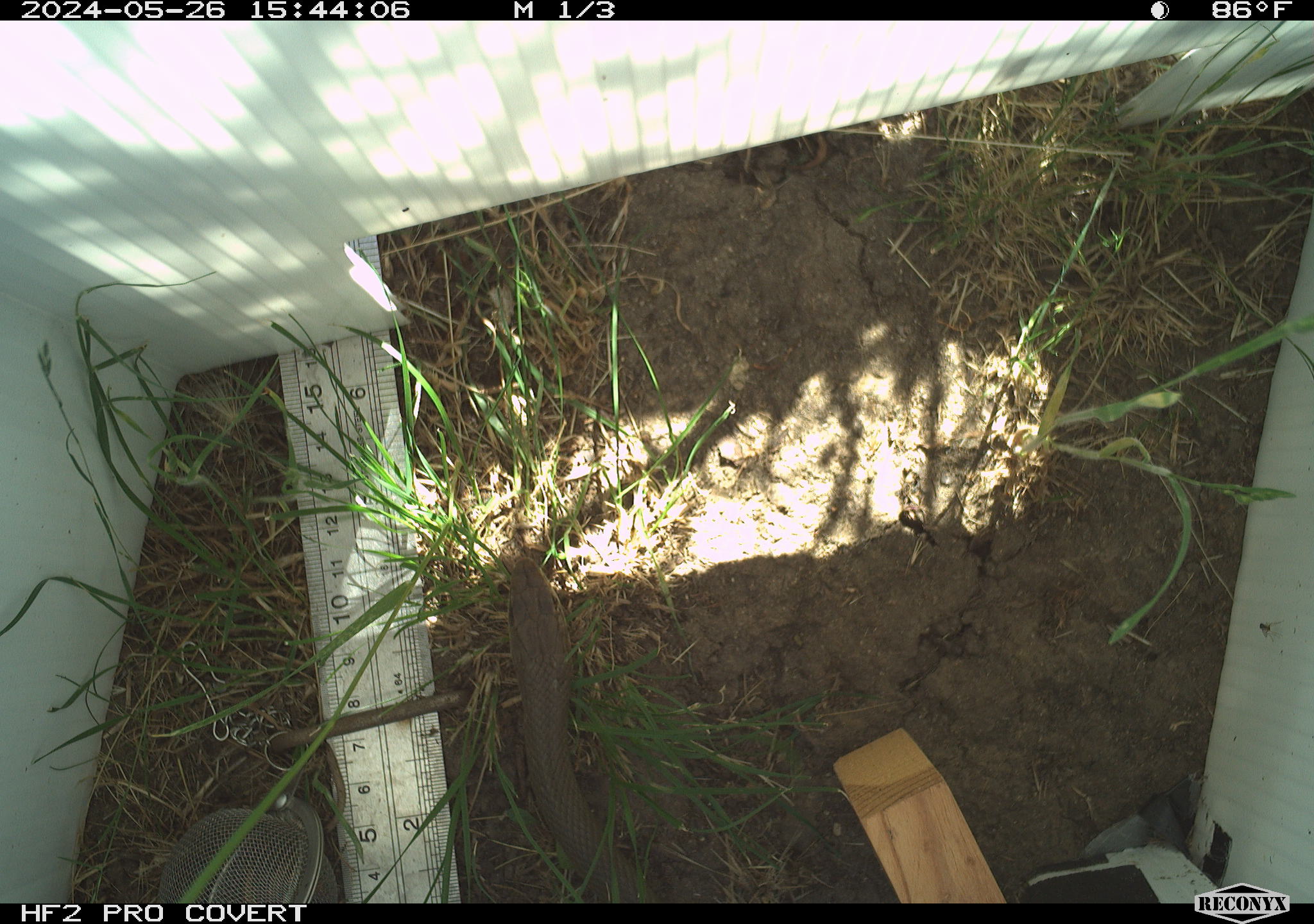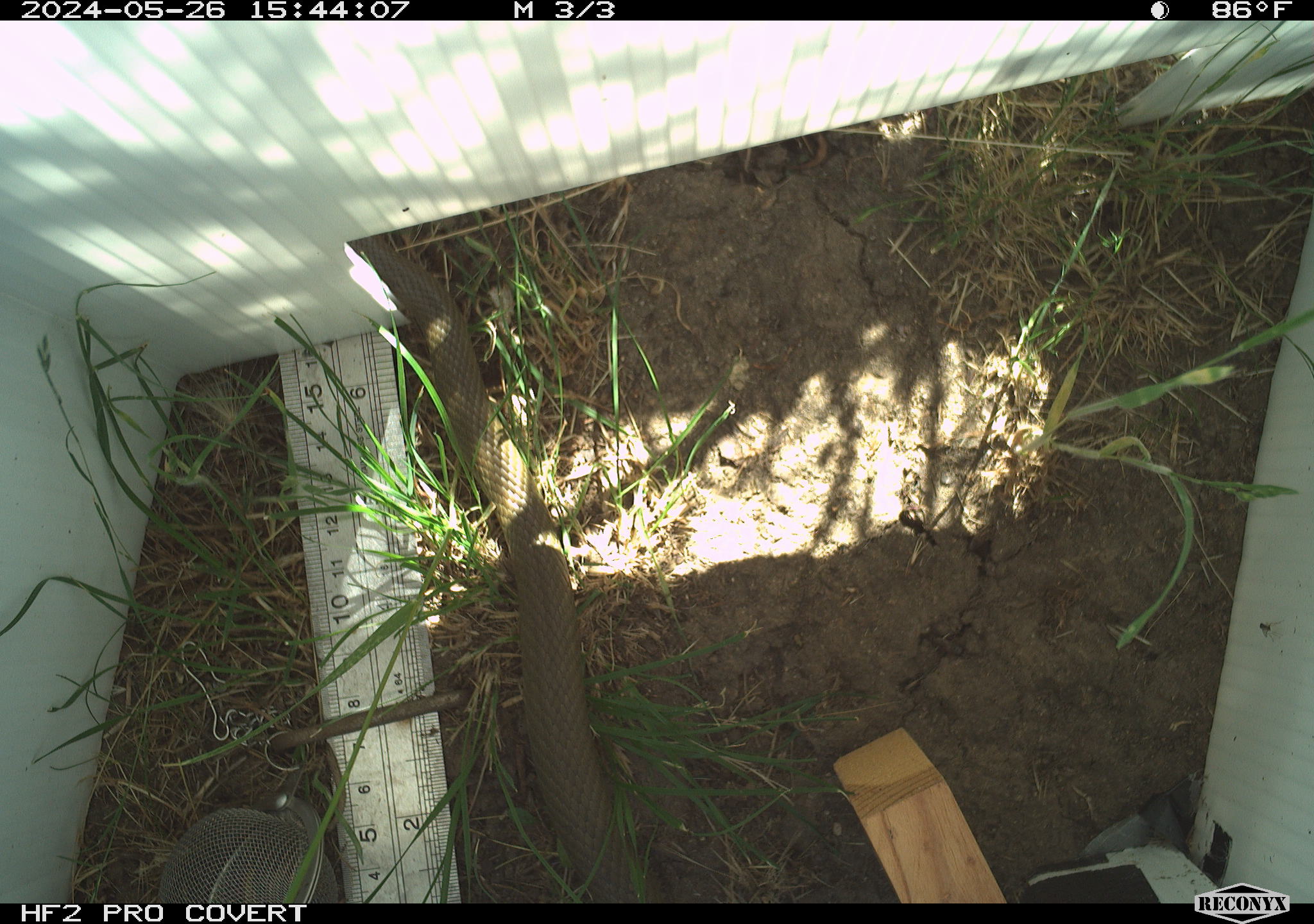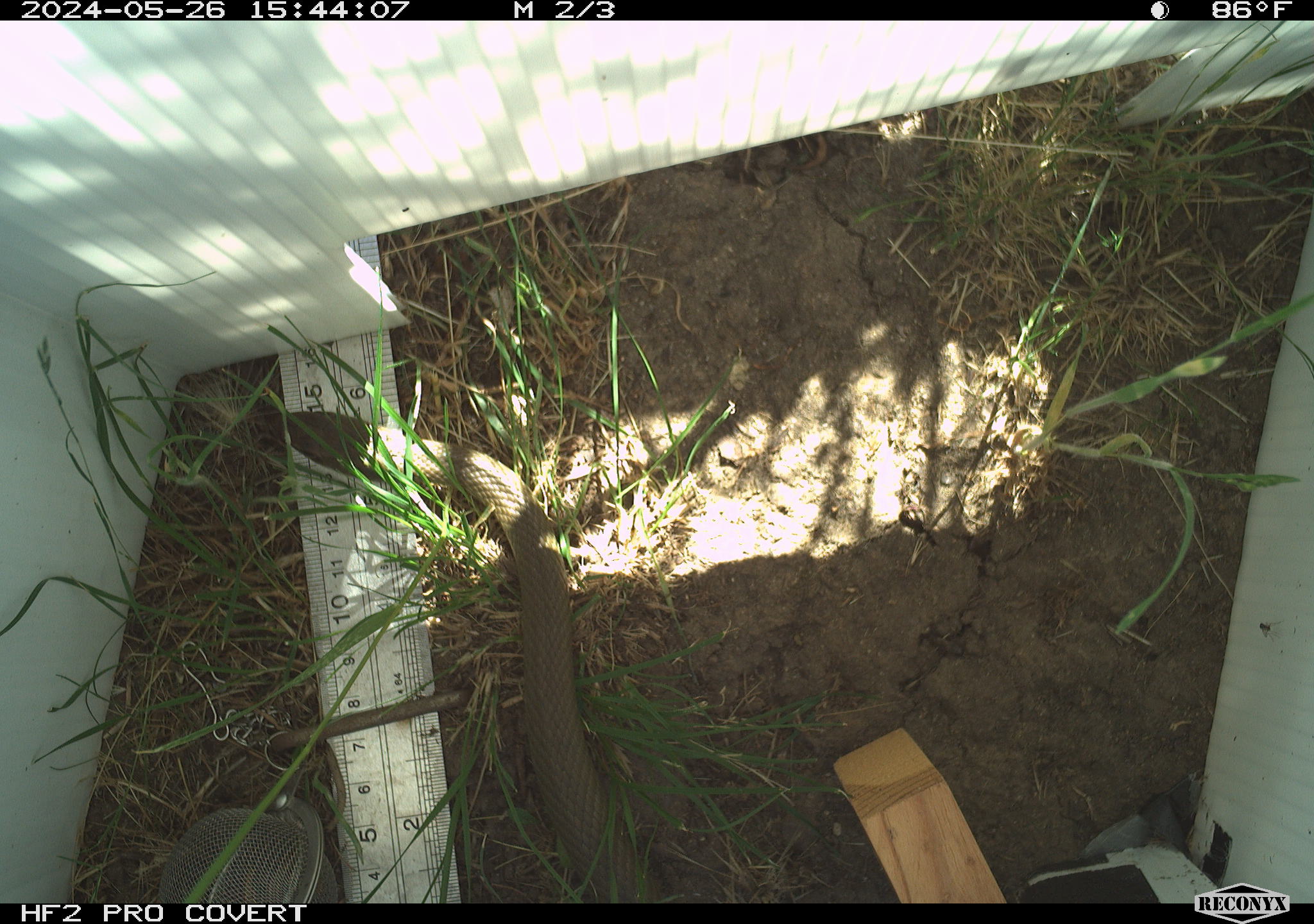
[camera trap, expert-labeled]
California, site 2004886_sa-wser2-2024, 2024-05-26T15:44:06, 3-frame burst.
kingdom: Animalia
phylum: Chordata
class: Reptilia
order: Squamata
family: Colubridae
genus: Coluber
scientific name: Coluber constrictor mormon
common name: western yellow-bellied racer